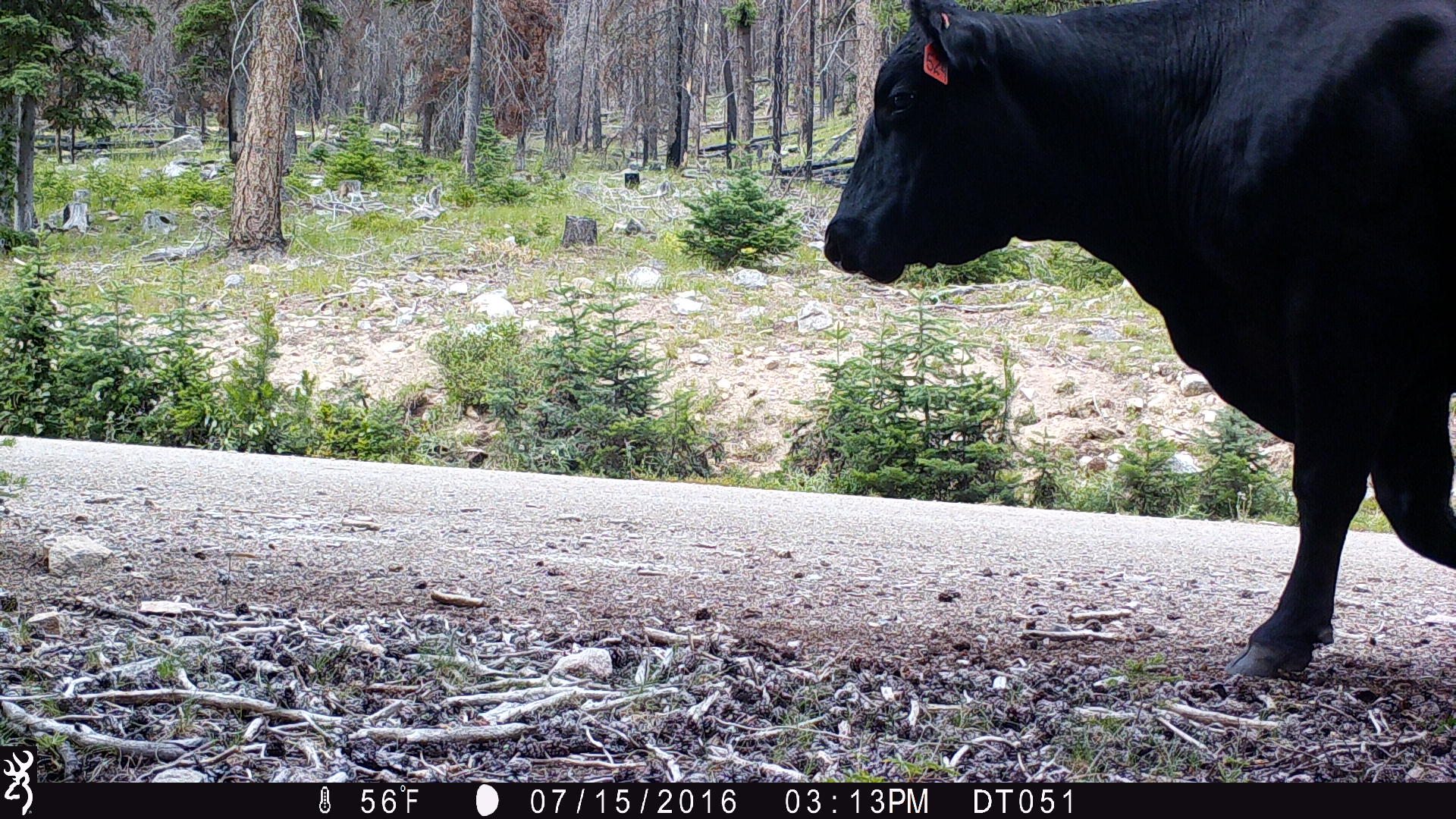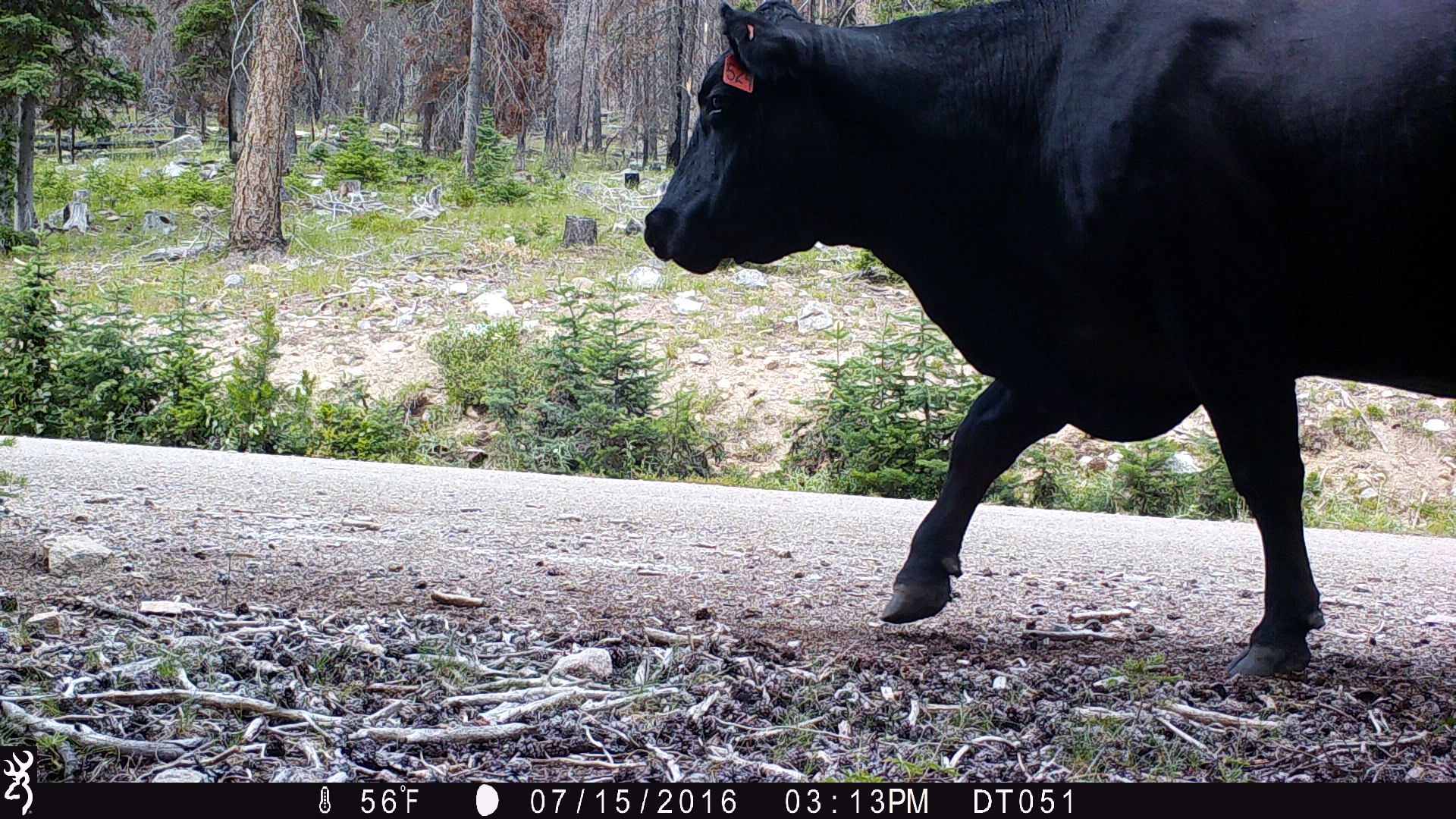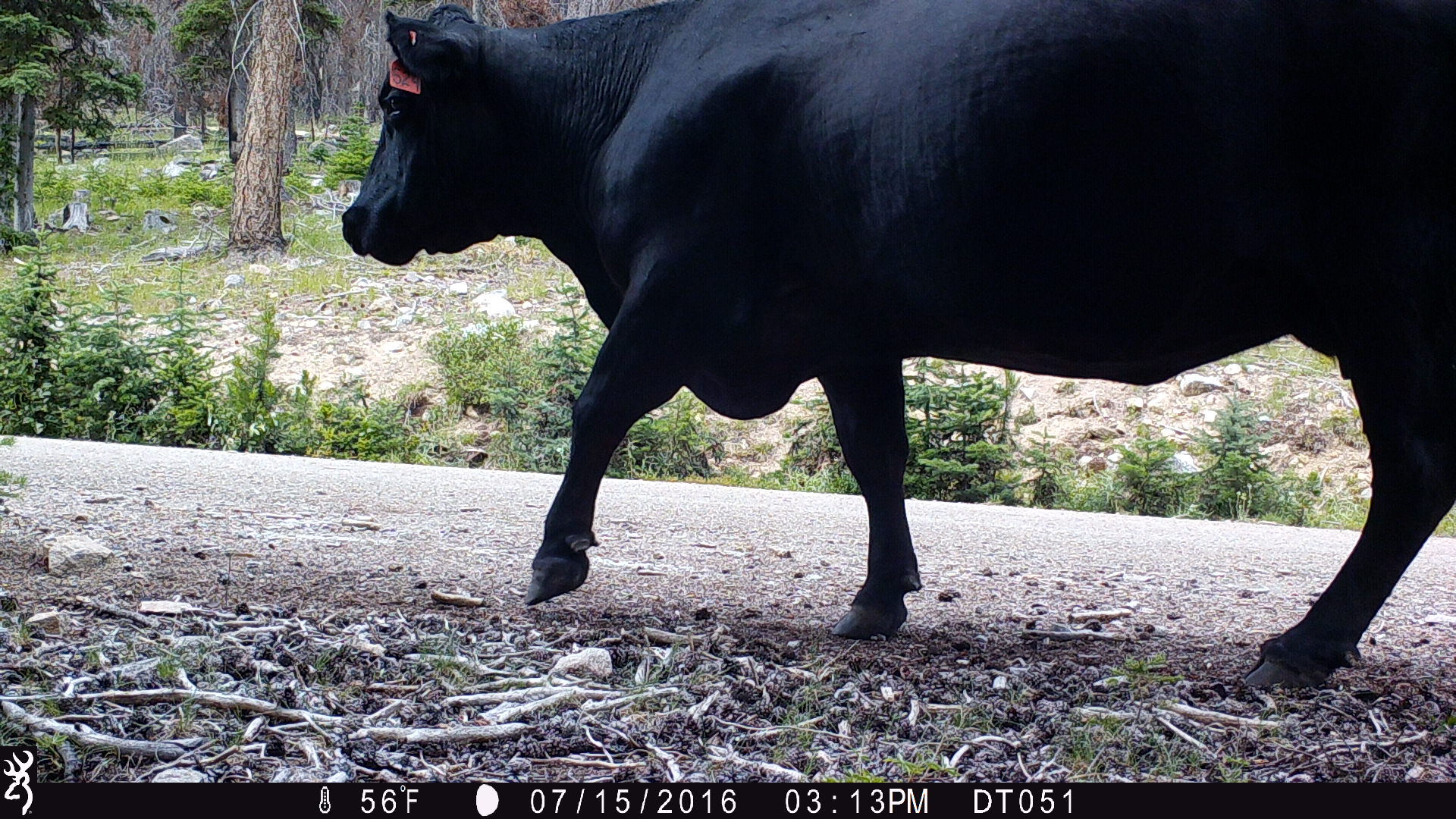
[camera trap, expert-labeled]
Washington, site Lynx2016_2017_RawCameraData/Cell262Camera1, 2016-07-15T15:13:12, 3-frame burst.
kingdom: Animalia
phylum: Chordata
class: Mammalia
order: Artiodactyla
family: Bovidae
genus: Bos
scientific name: Bos taurus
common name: domestic cattle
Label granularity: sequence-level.